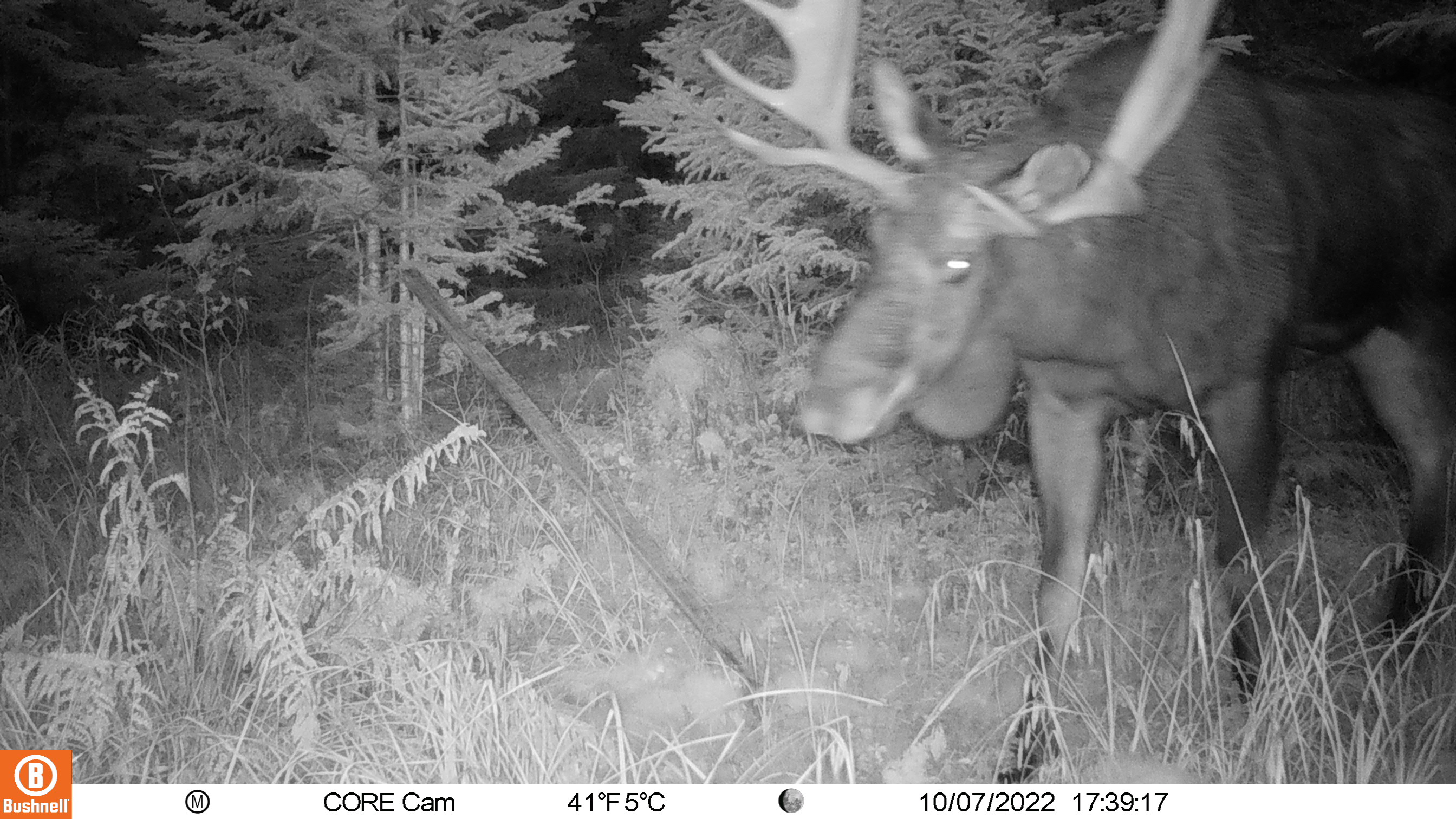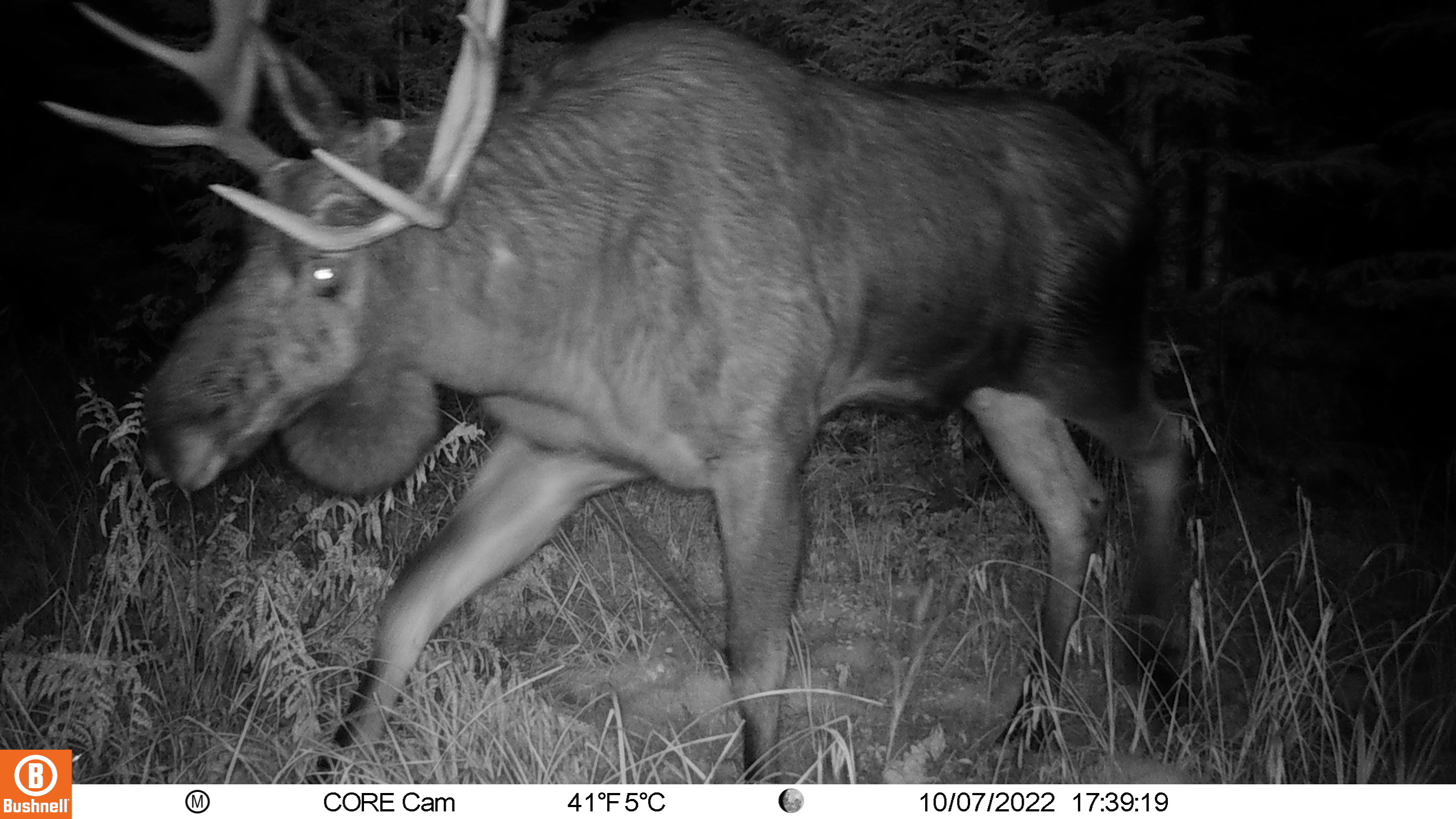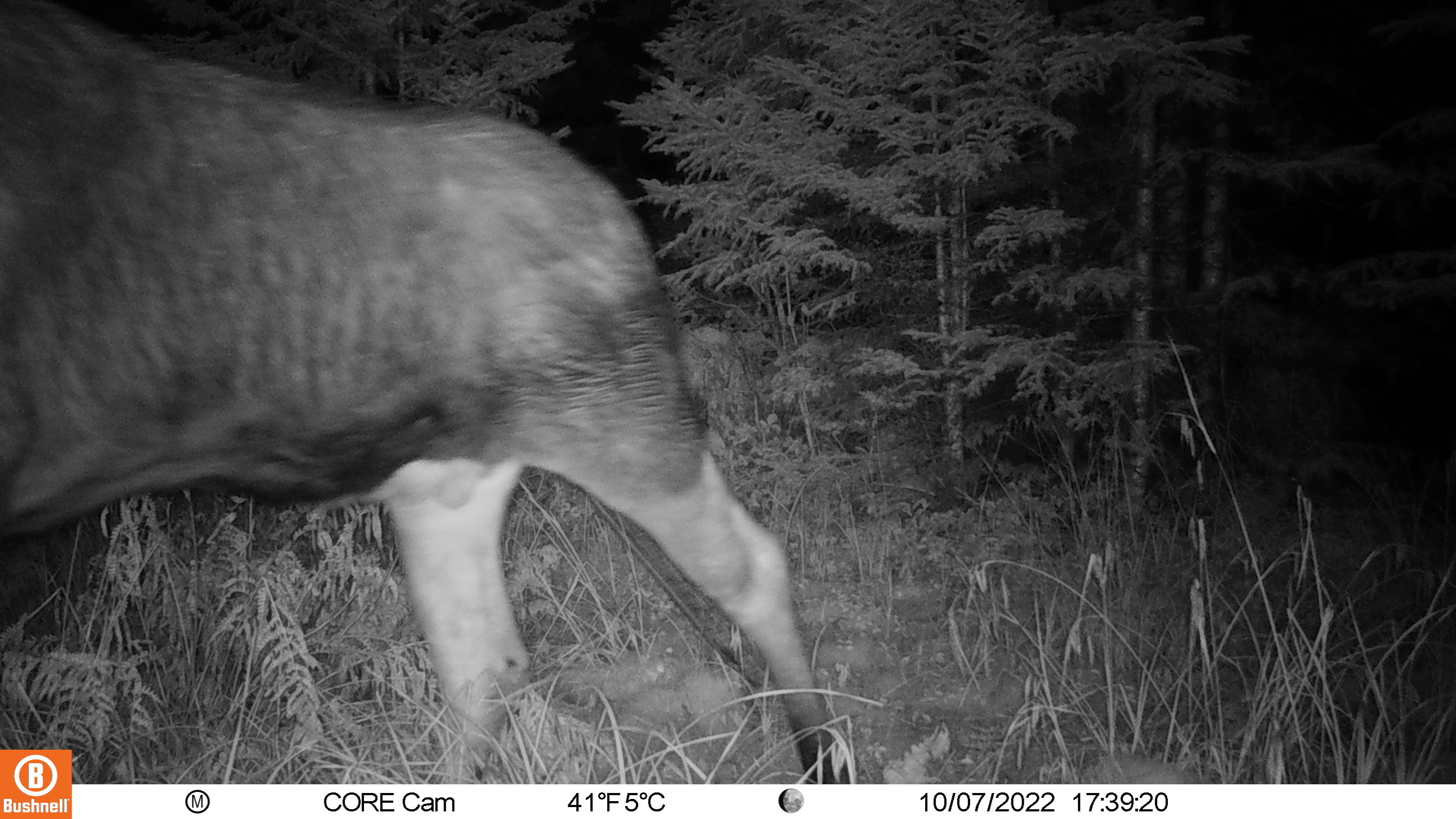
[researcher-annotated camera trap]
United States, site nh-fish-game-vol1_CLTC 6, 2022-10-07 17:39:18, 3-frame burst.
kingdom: Animalia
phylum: Chordata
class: Mammalia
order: Artiodactyla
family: Cervidae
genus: Alces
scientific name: Alces alces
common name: moose